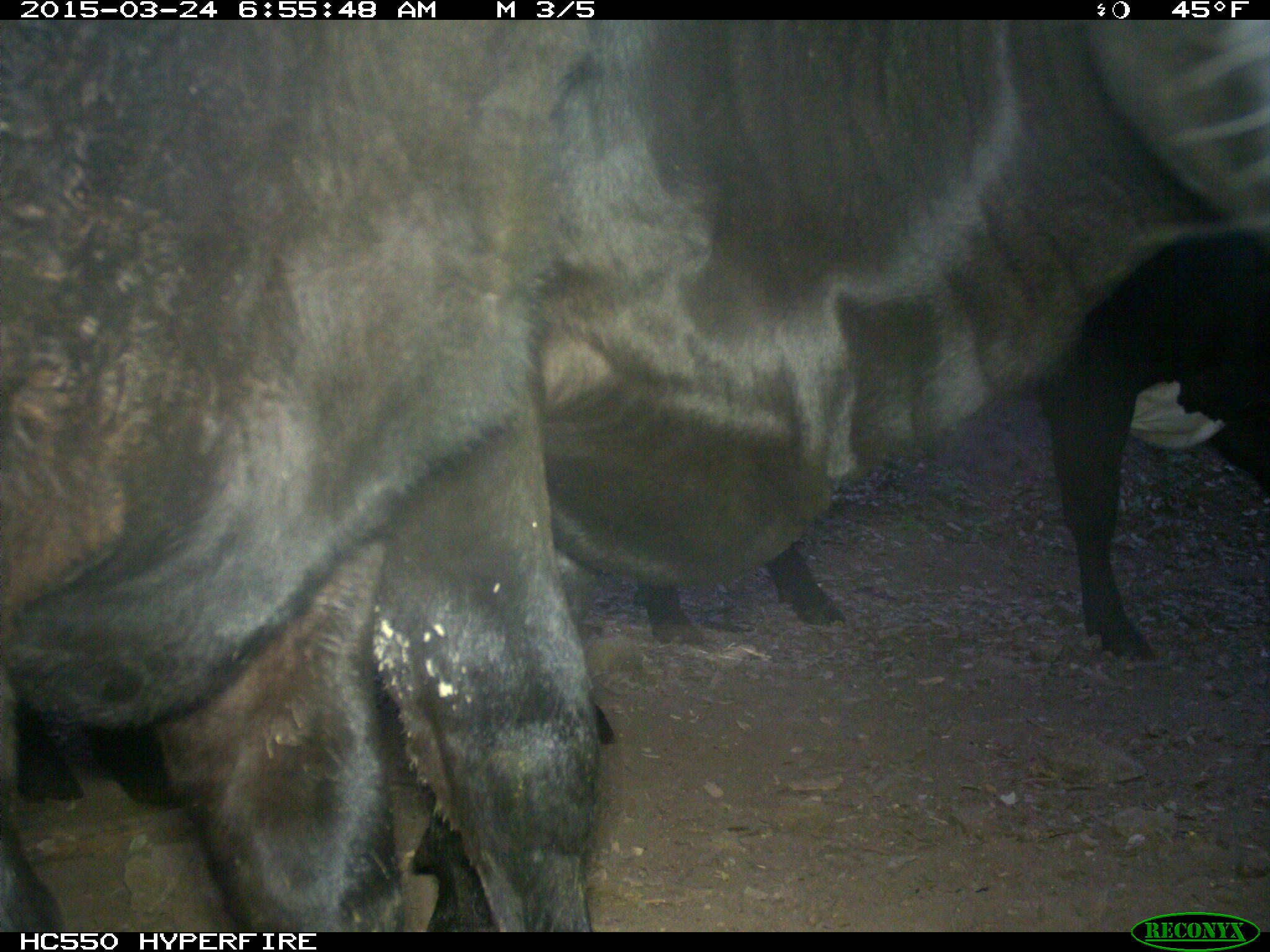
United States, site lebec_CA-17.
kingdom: Animalia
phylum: Chordata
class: Mammalia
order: Artiodactyla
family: Bovidae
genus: Bos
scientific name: Bos taurus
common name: domestic cow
Bos taurus (domestic cow).